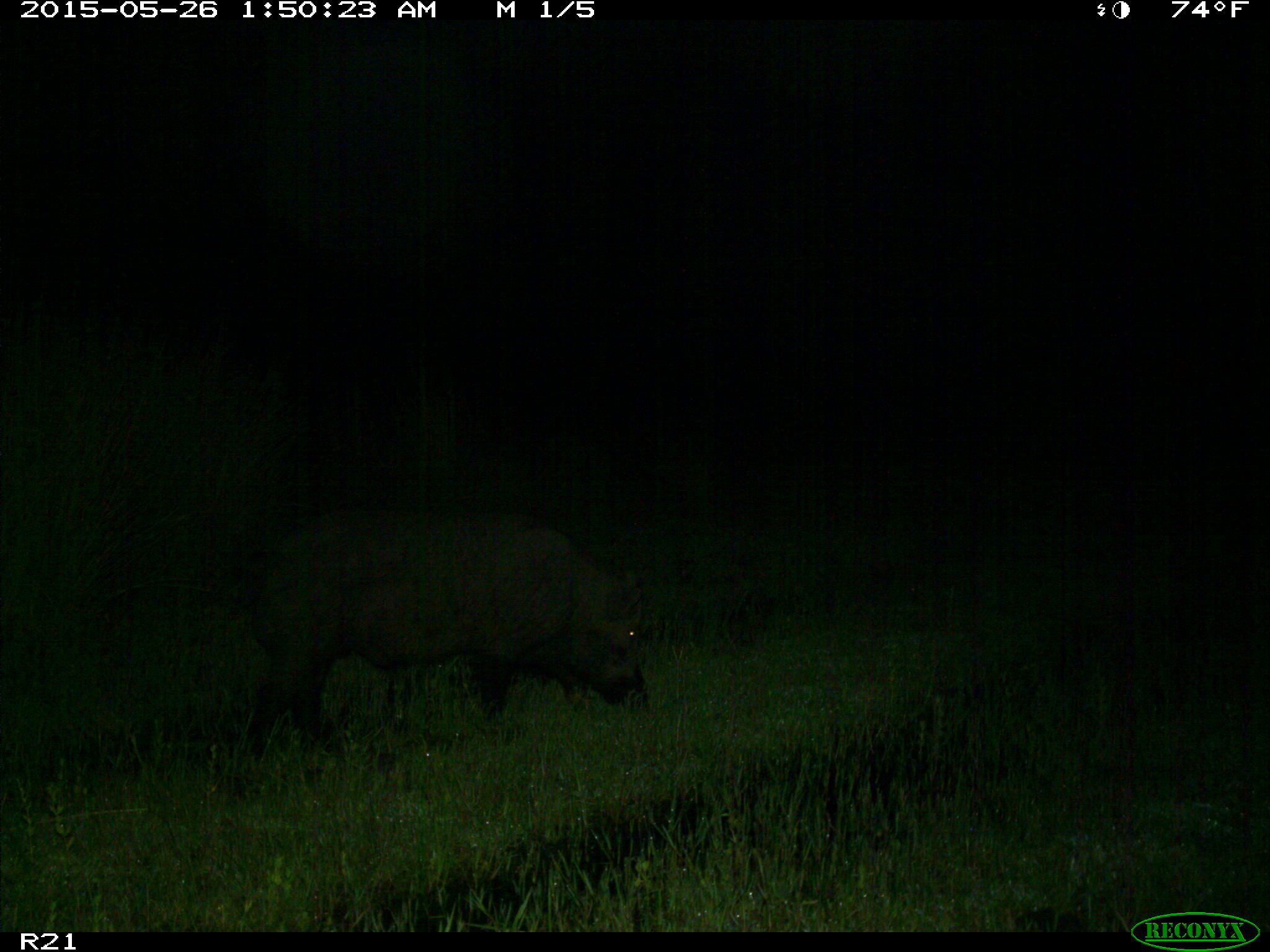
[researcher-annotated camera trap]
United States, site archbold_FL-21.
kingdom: Animalia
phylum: Chordata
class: Mammalia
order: Artiodactyla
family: Suidae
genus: Sus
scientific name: Sus scrofa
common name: wild boar